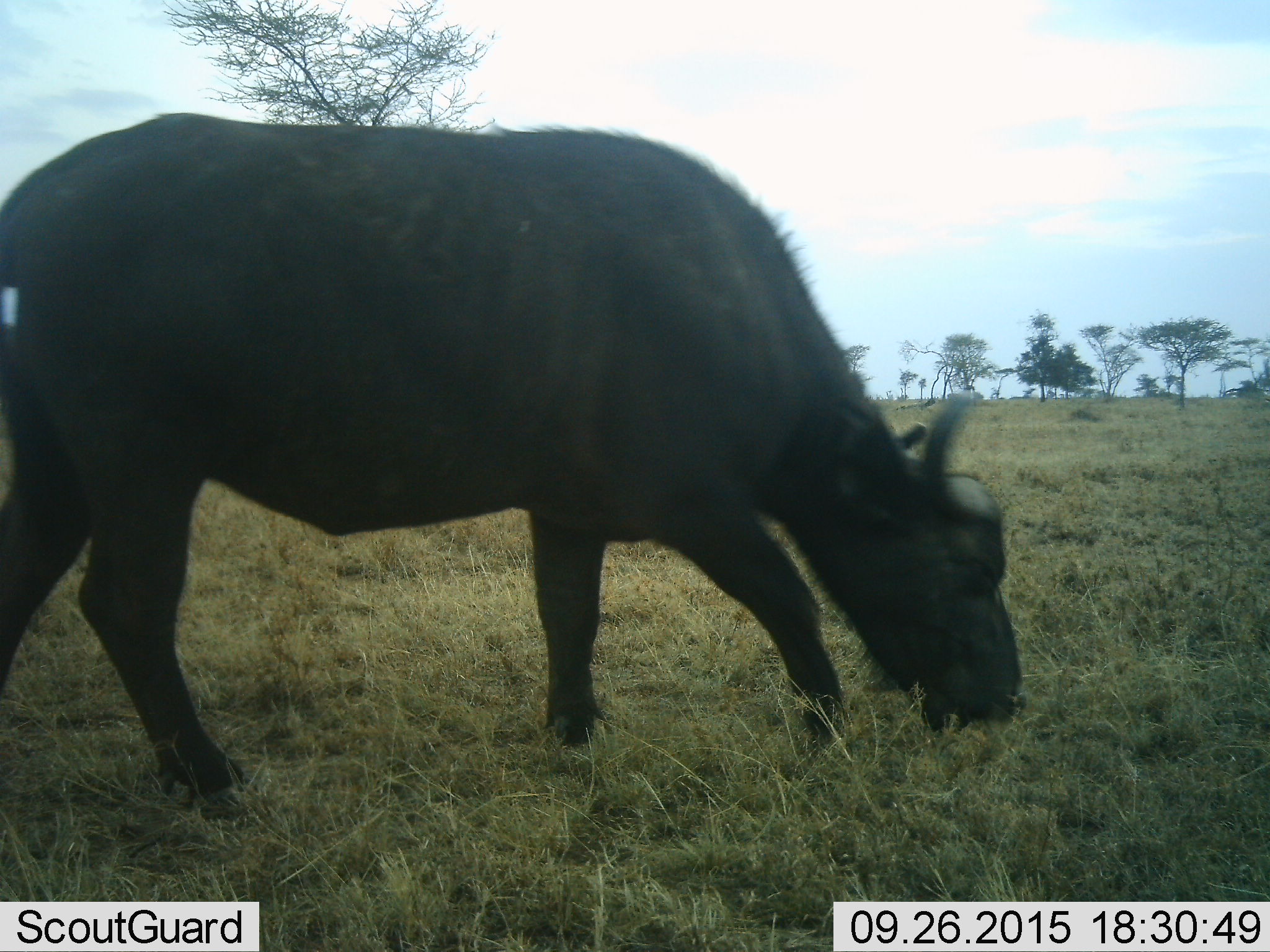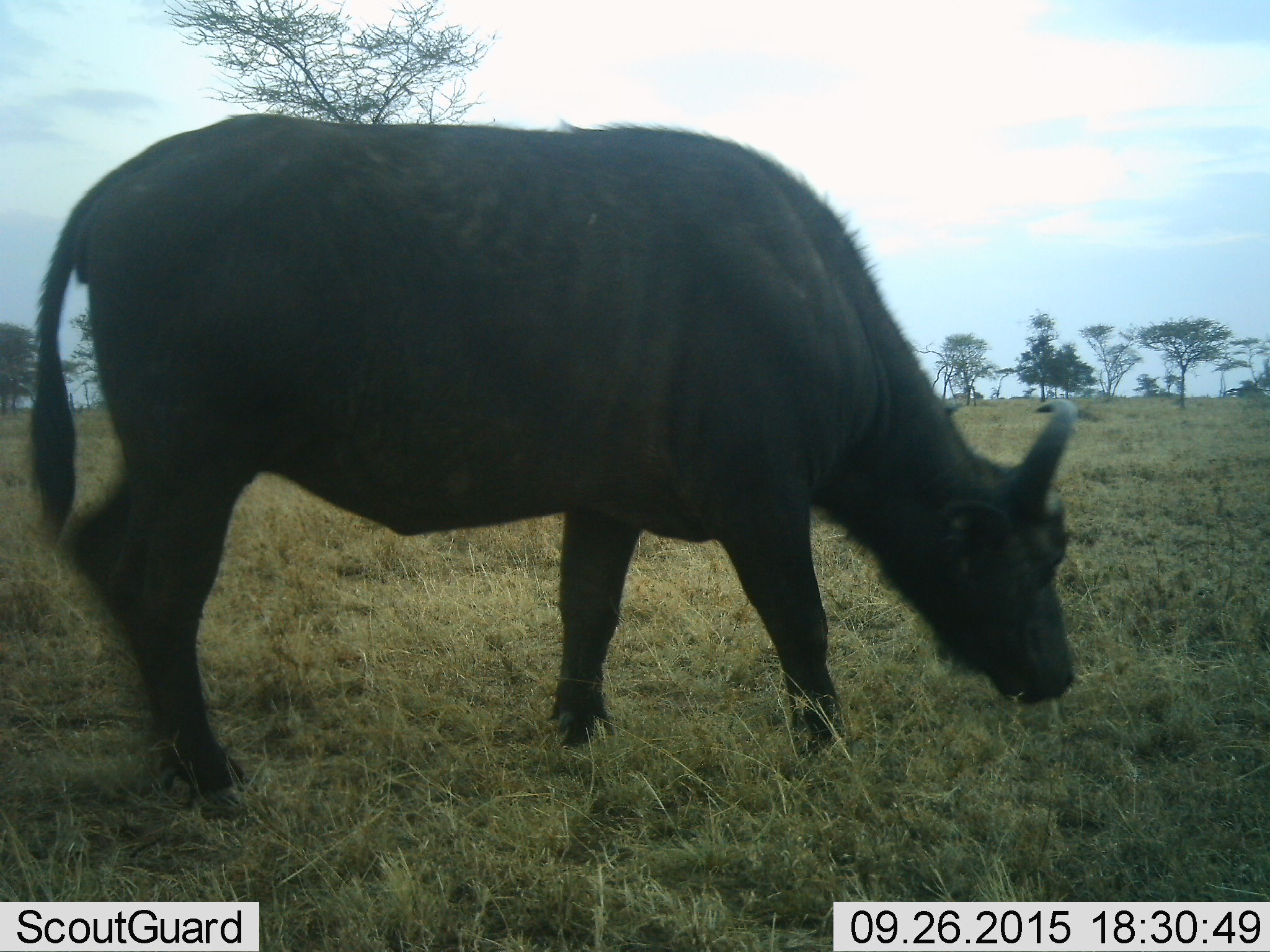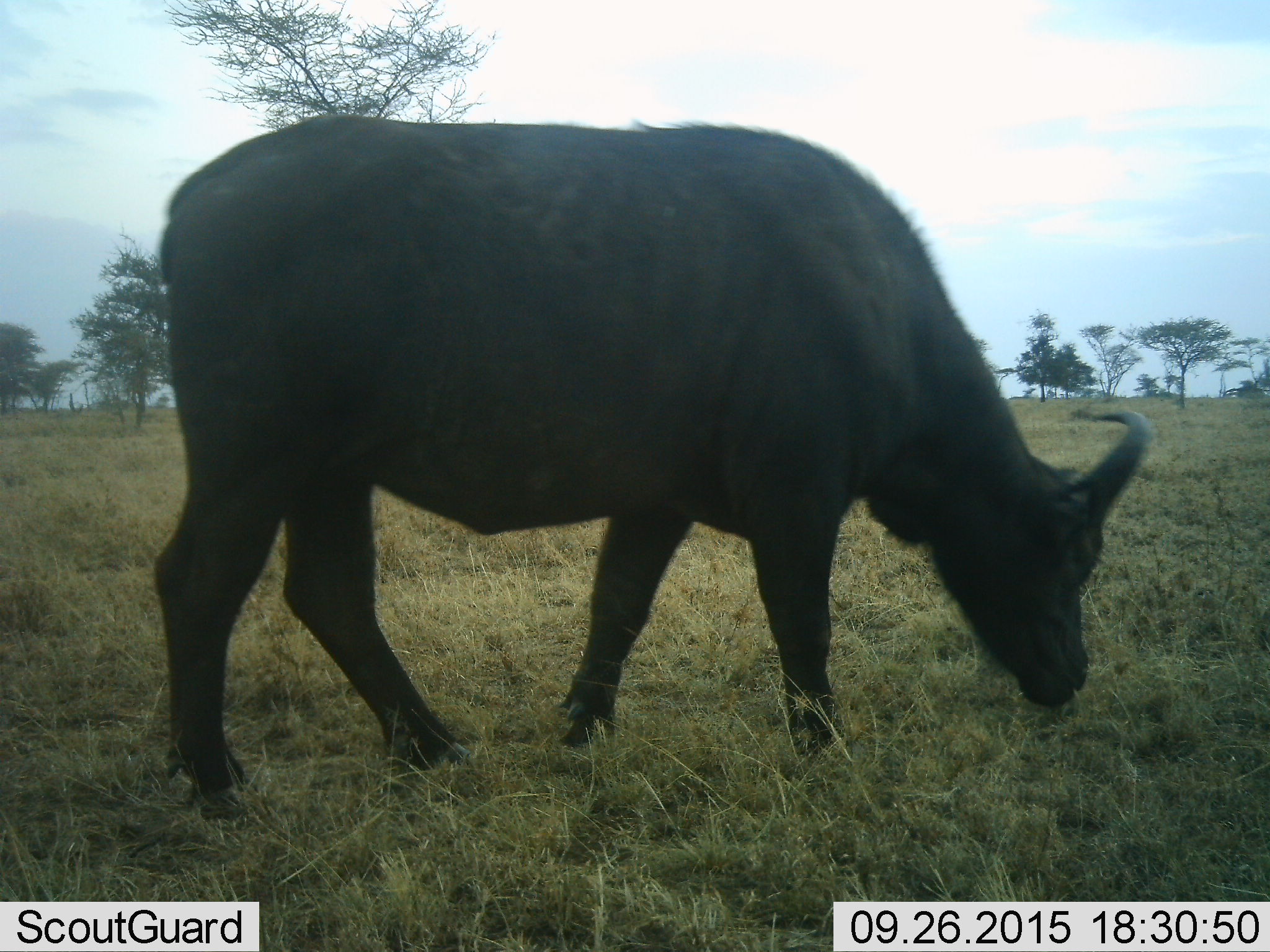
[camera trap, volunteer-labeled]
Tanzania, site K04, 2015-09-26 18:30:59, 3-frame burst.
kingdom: Animalia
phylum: Chordata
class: Mammalia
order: Artiodactyla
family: Bovidae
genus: Syncerus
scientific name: Syncerus caffer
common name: cape buffalo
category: buffalo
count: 1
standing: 38%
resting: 0%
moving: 0%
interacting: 0%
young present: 0%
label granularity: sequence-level